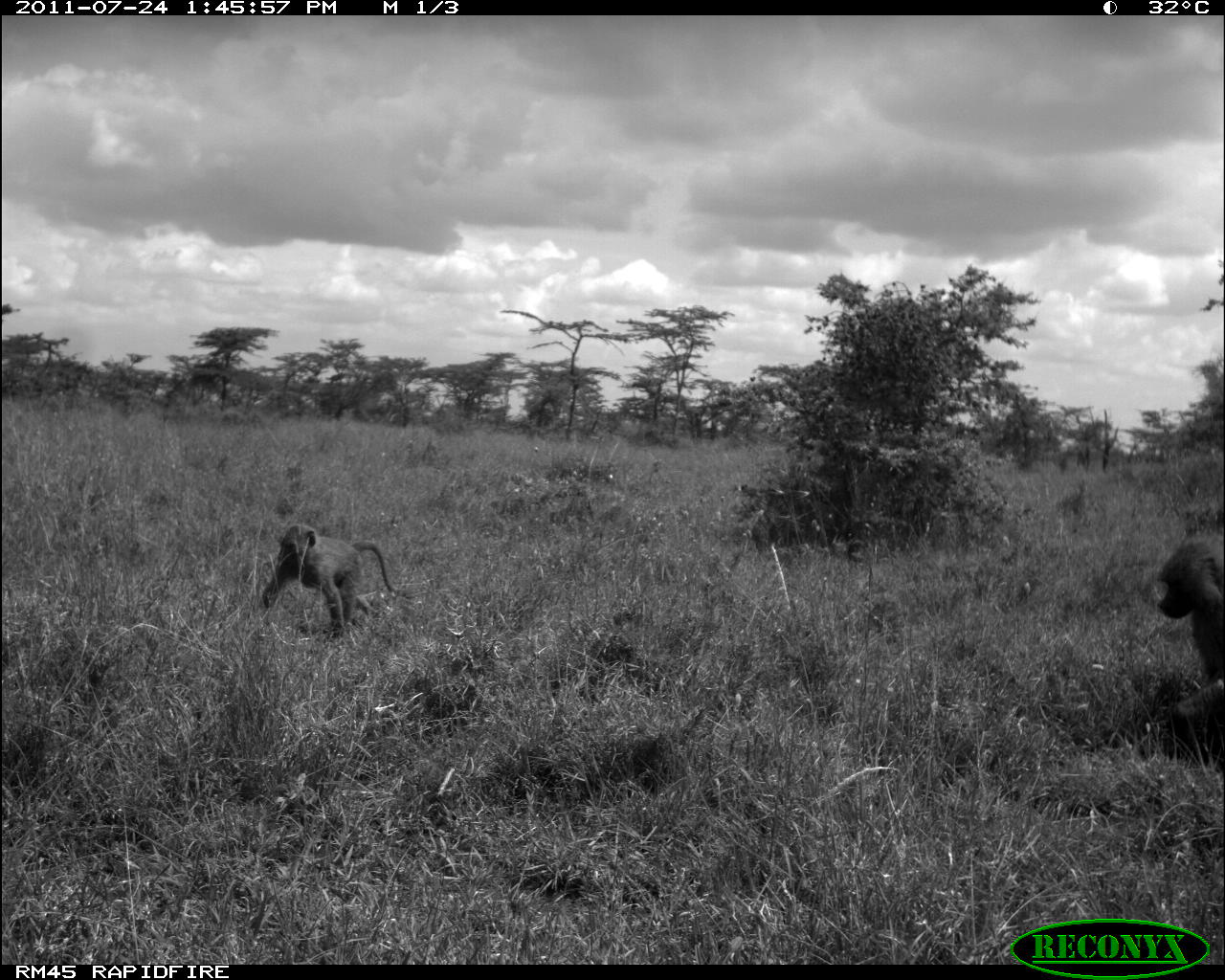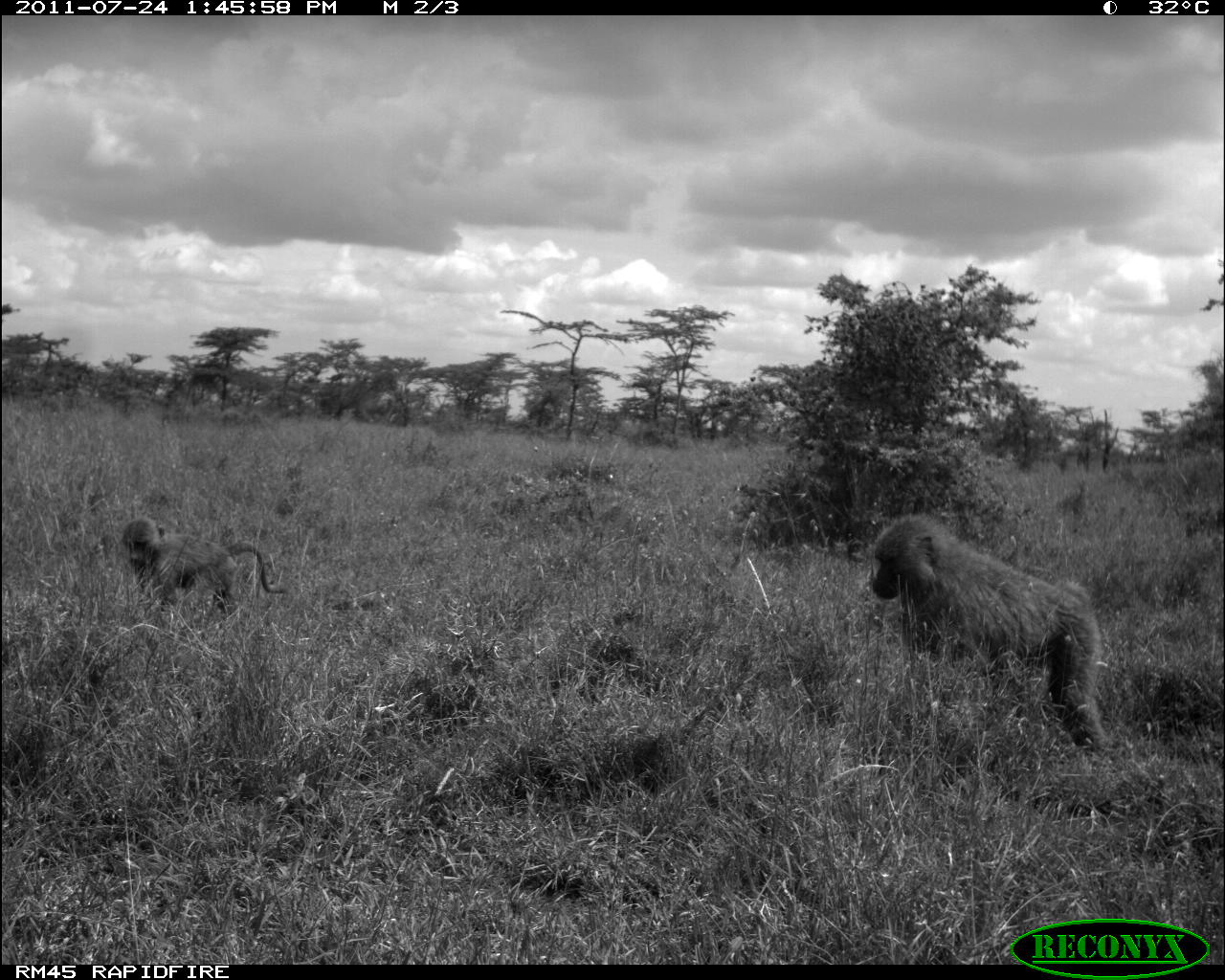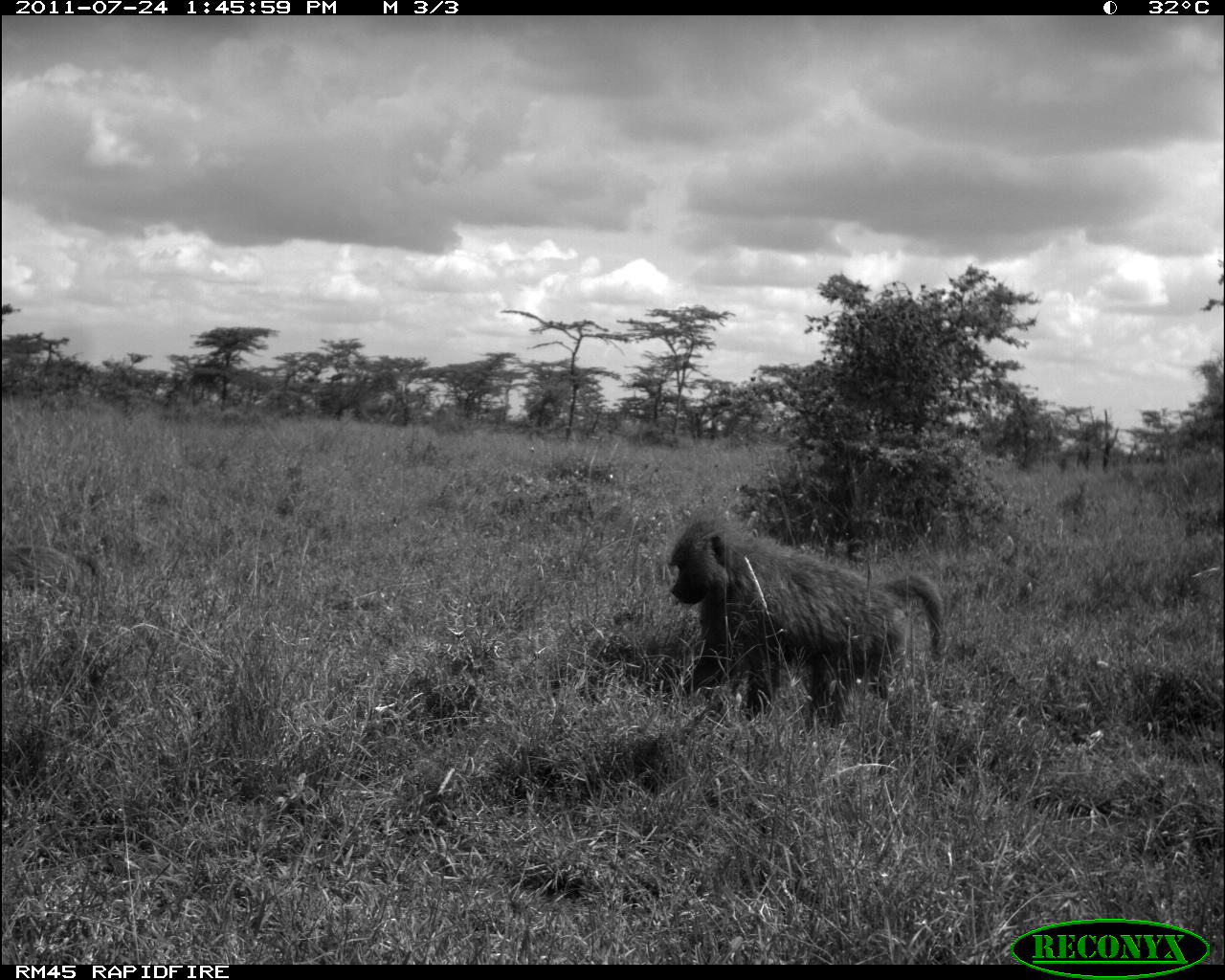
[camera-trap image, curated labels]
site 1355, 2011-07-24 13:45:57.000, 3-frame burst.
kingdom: Animalia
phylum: Chordata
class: Mammalia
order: Primates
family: Cercopithecidae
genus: Papio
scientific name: Papio anubis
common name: olive baboon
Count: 2.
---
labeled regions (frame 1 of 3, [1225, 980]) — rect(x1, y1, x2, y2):
papio anubis: rect(1150, 527, 1220, 768); rect(259, 521, 400, 640)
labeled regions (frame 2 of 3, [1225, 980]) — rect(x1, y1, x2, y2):
papio anubis: rect(865, 509, 1114, 752); rect(116, 512, 290, 620)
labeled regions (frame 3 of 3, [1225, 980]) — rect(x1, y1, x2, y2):
papio anubis: rect(663, 502, 947, 733)